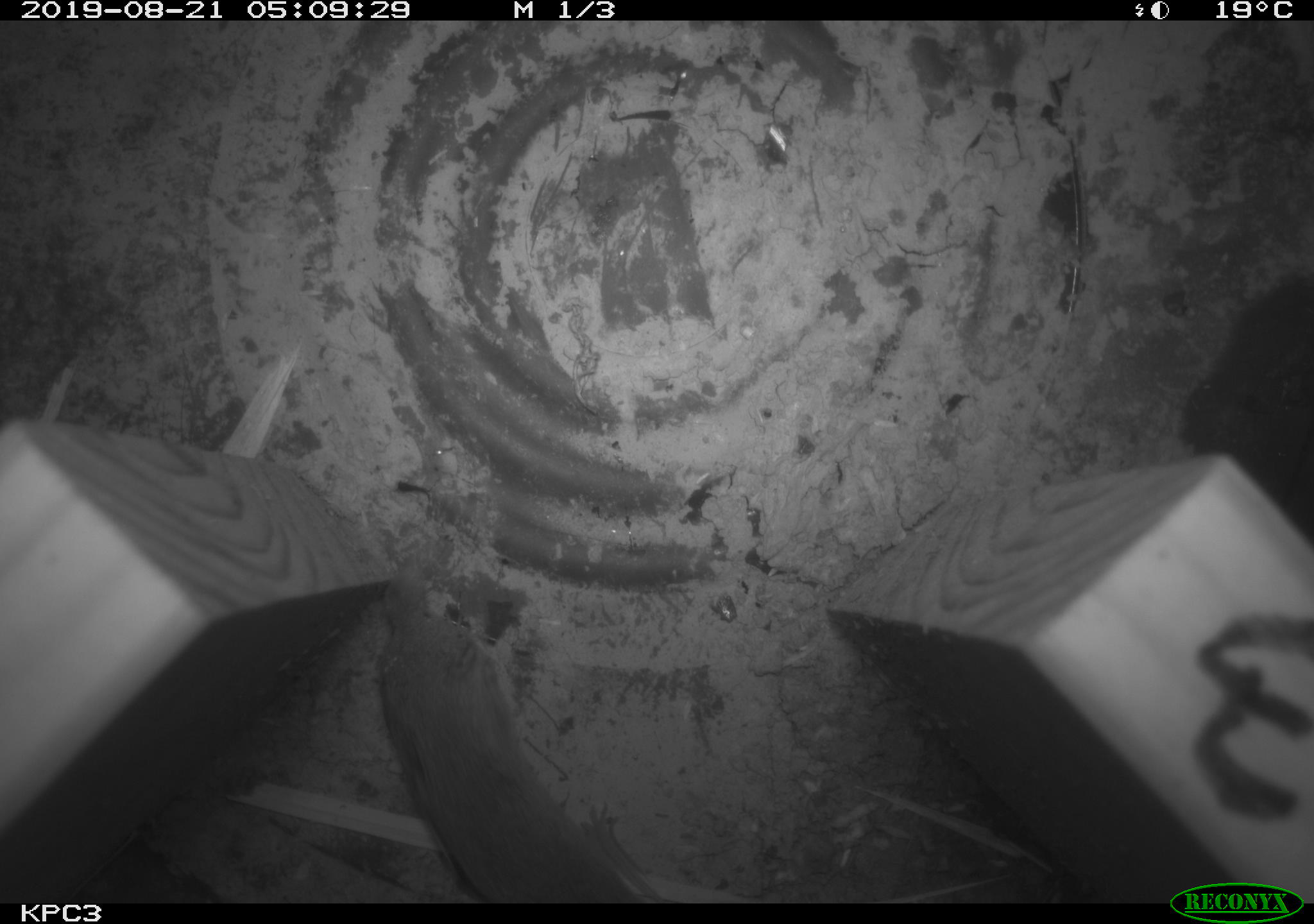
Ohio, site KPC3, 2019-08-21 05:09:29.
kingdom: Animalia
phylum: Chordata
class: Mammalia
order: Eulipotyphla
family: Soricidae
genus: Sorex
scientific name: Sorex cinereus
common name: masked shrew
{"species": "masked shrew (Sorex cinereus)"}